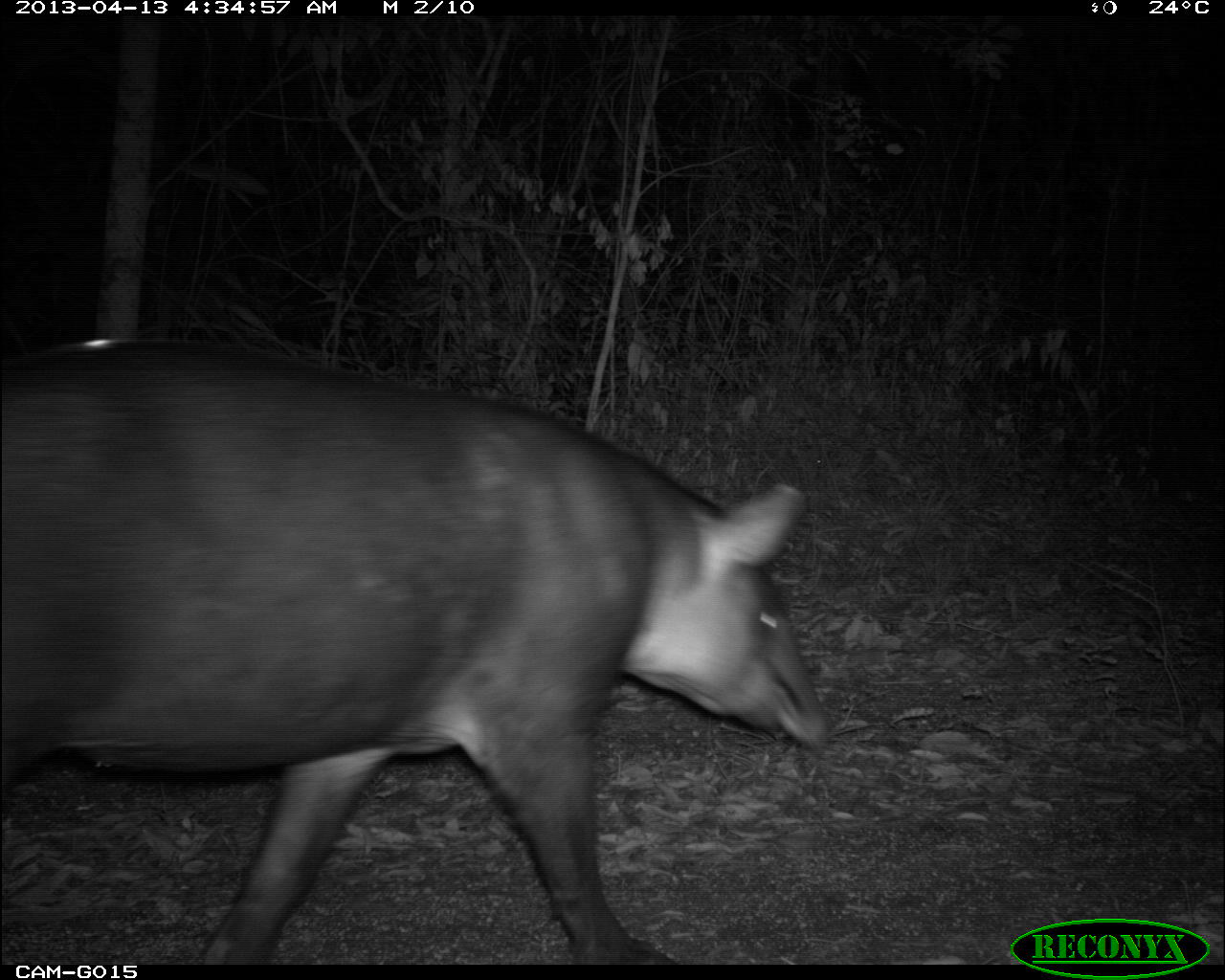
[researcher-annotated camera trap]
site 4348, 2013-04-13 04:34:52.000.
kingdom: Animalia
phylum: Chordata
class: Mammalia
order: Perissodactyla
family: Tapiridae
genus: Tapirus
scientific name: Tapirus bairdii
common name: baird's tapir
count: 1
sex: male